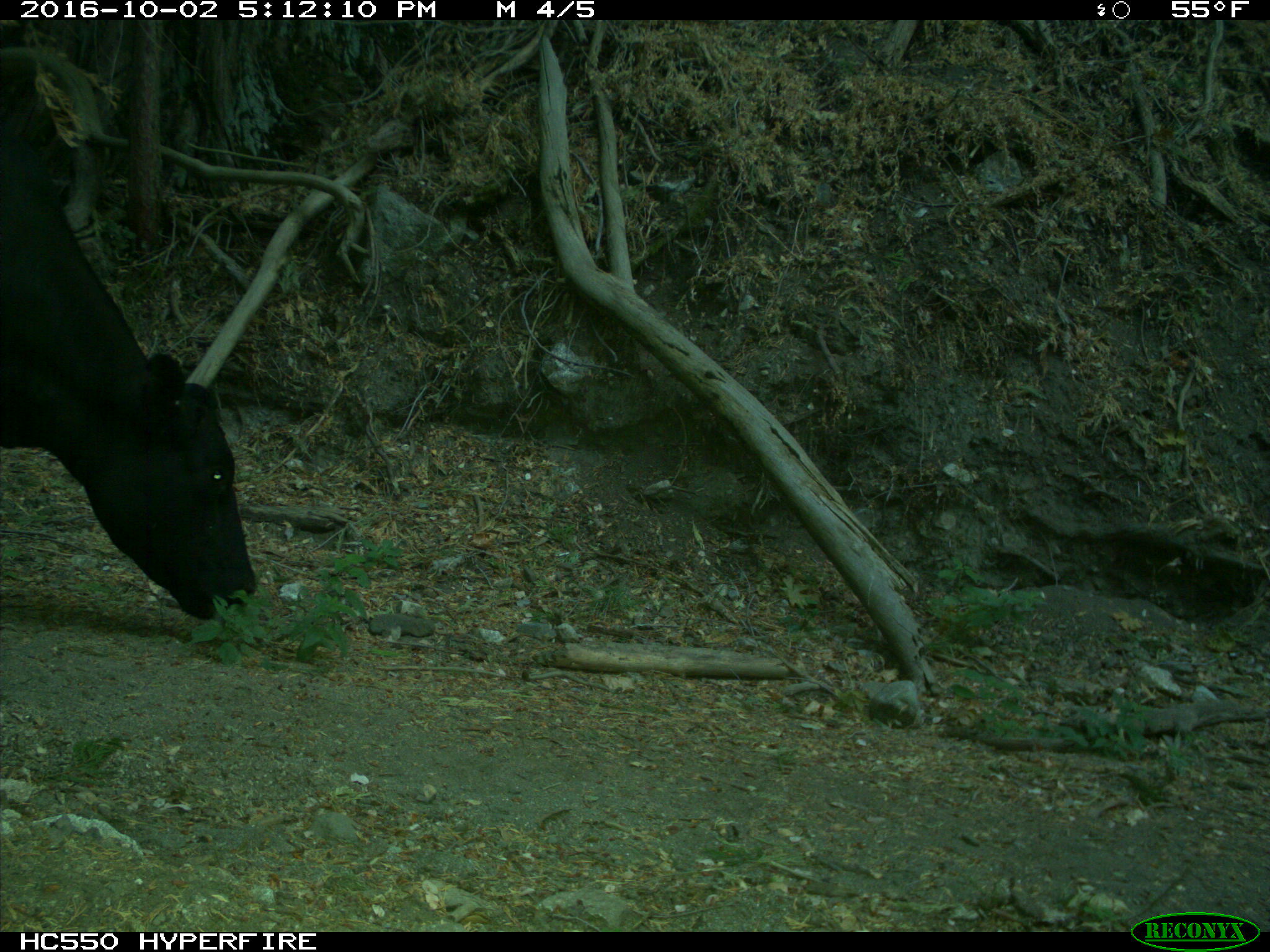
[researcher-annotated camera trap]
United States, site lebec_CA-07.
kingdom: Animalia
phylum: Chordata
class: Mammalia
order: Artiodactyla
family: Bovidae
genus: Bos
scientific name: Bos taurus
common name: domestic cow